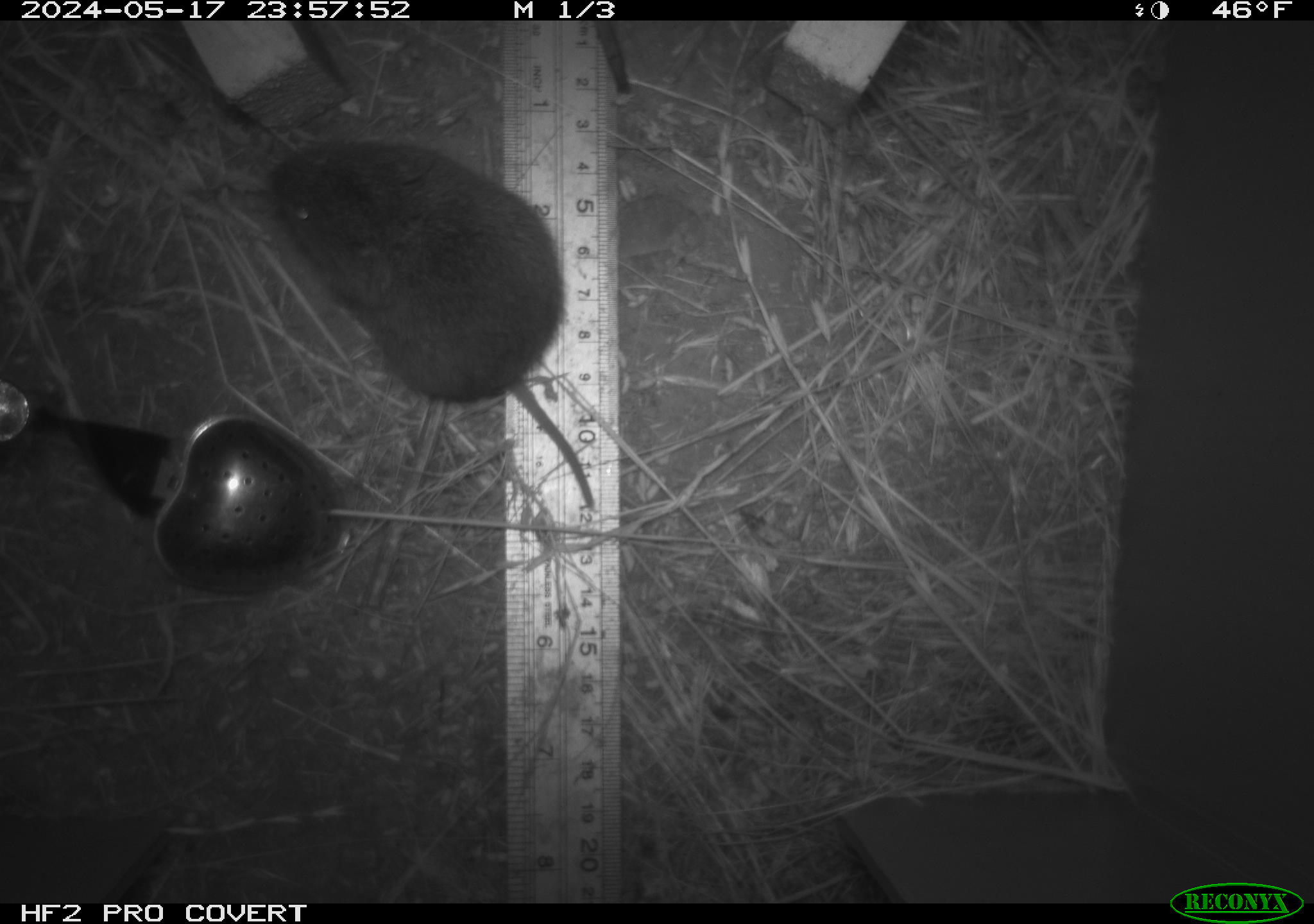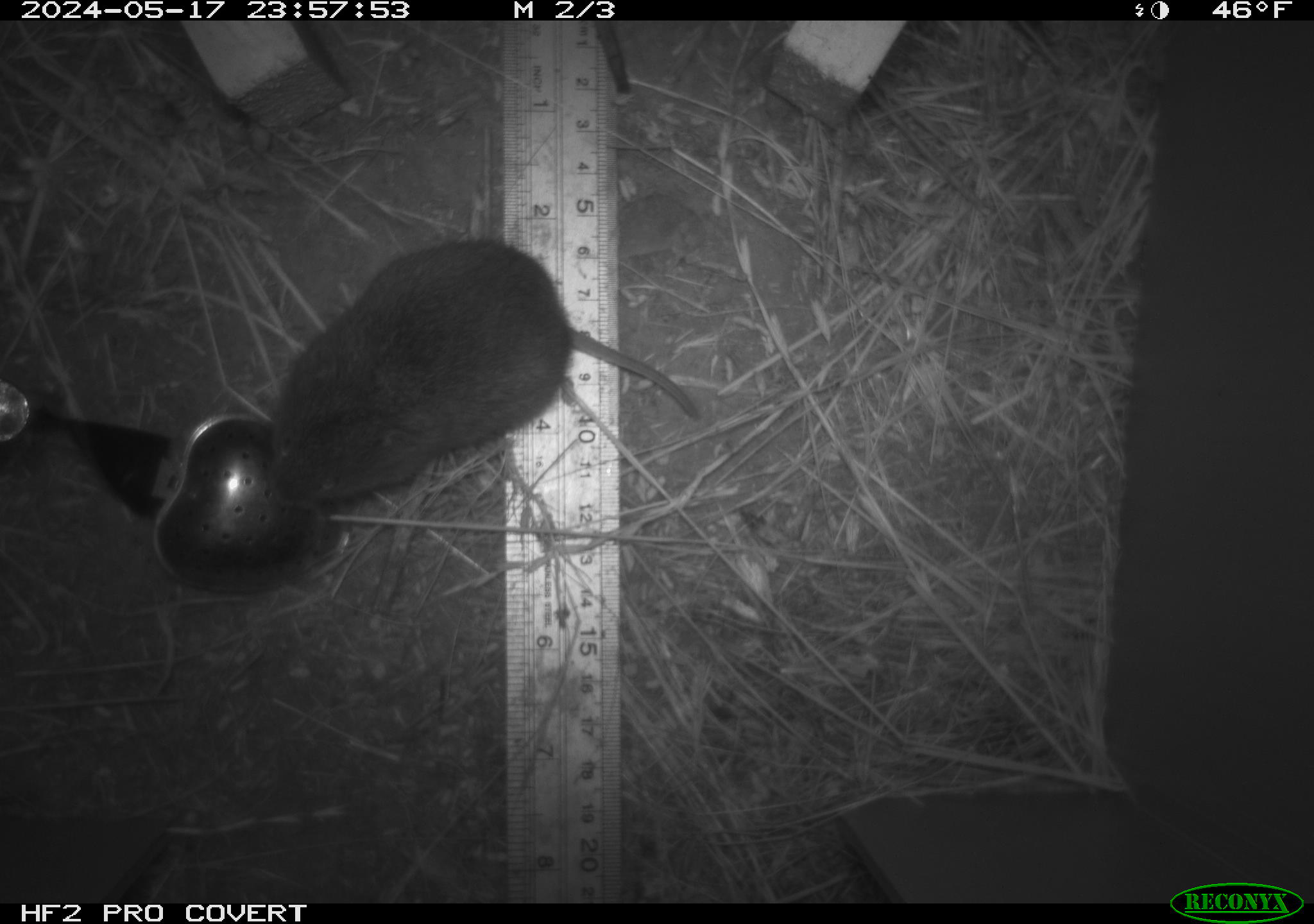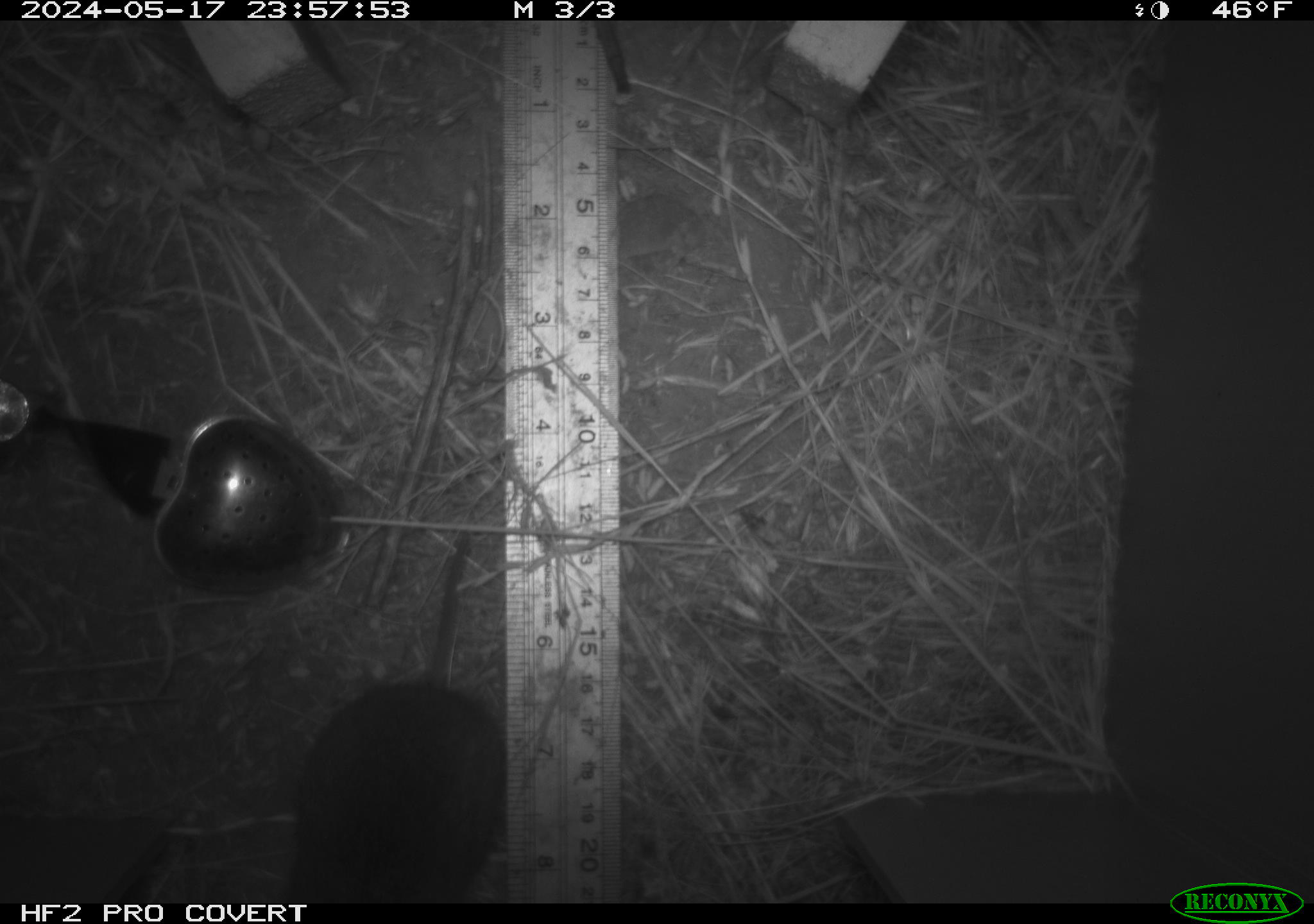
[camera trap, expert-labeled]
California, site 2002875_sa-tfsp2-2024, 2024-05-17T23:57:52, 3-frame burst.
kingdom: Animalia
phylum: Chordata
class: Mammalia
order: Rodentia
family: Cricetidae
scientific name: Arvicolinae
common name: voles, lemmings, and muskrats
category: arvicolinae subfamily